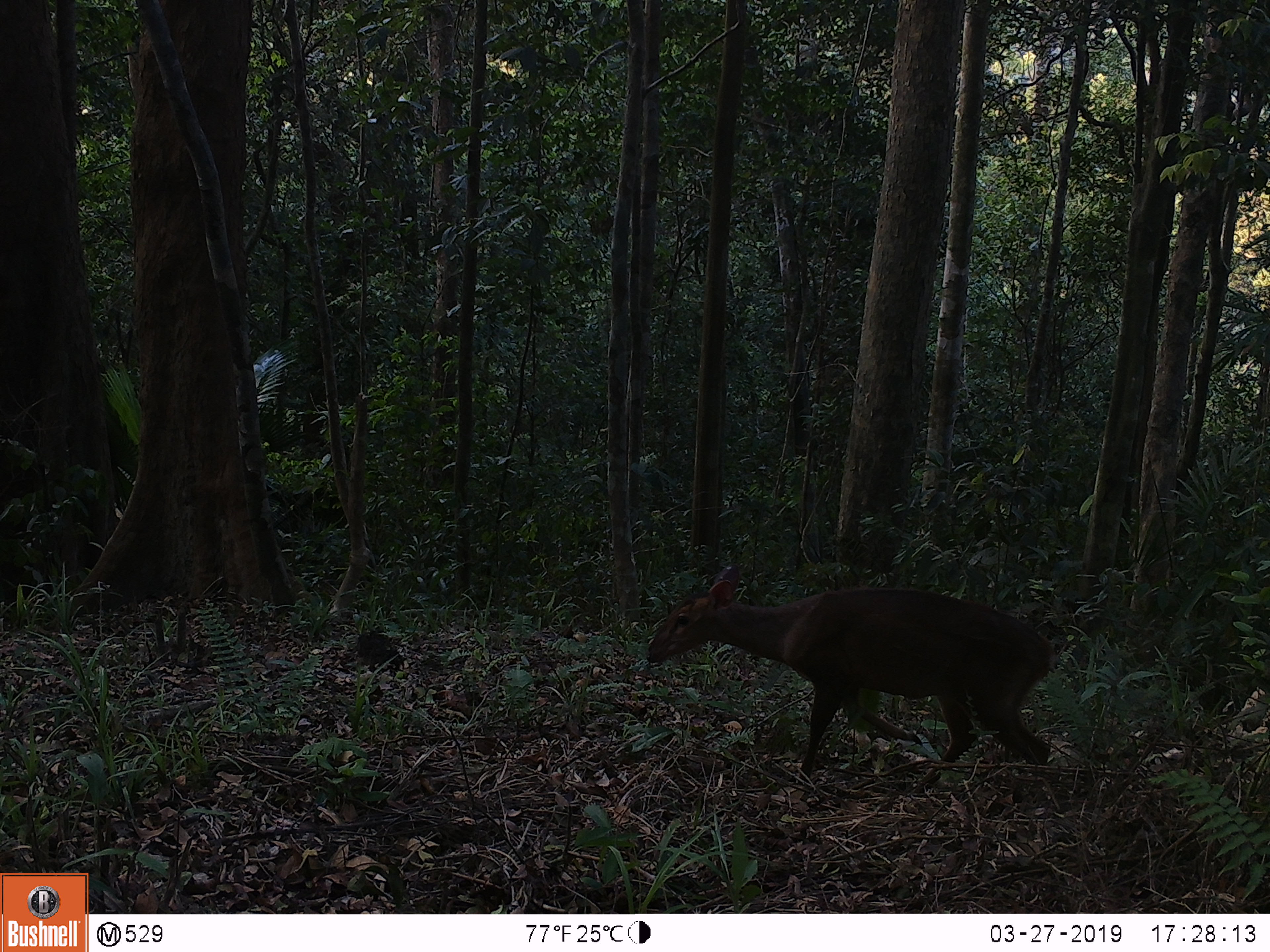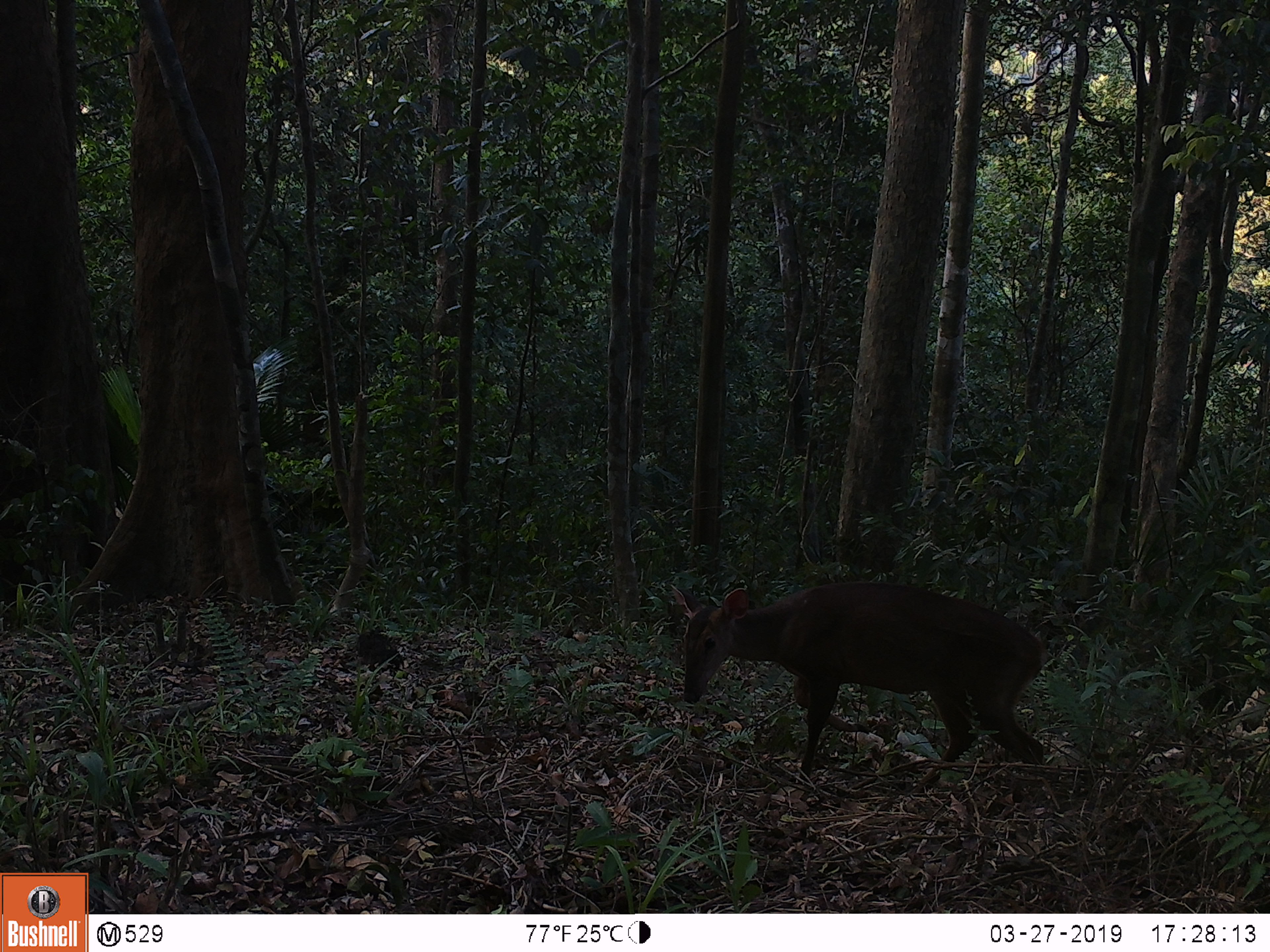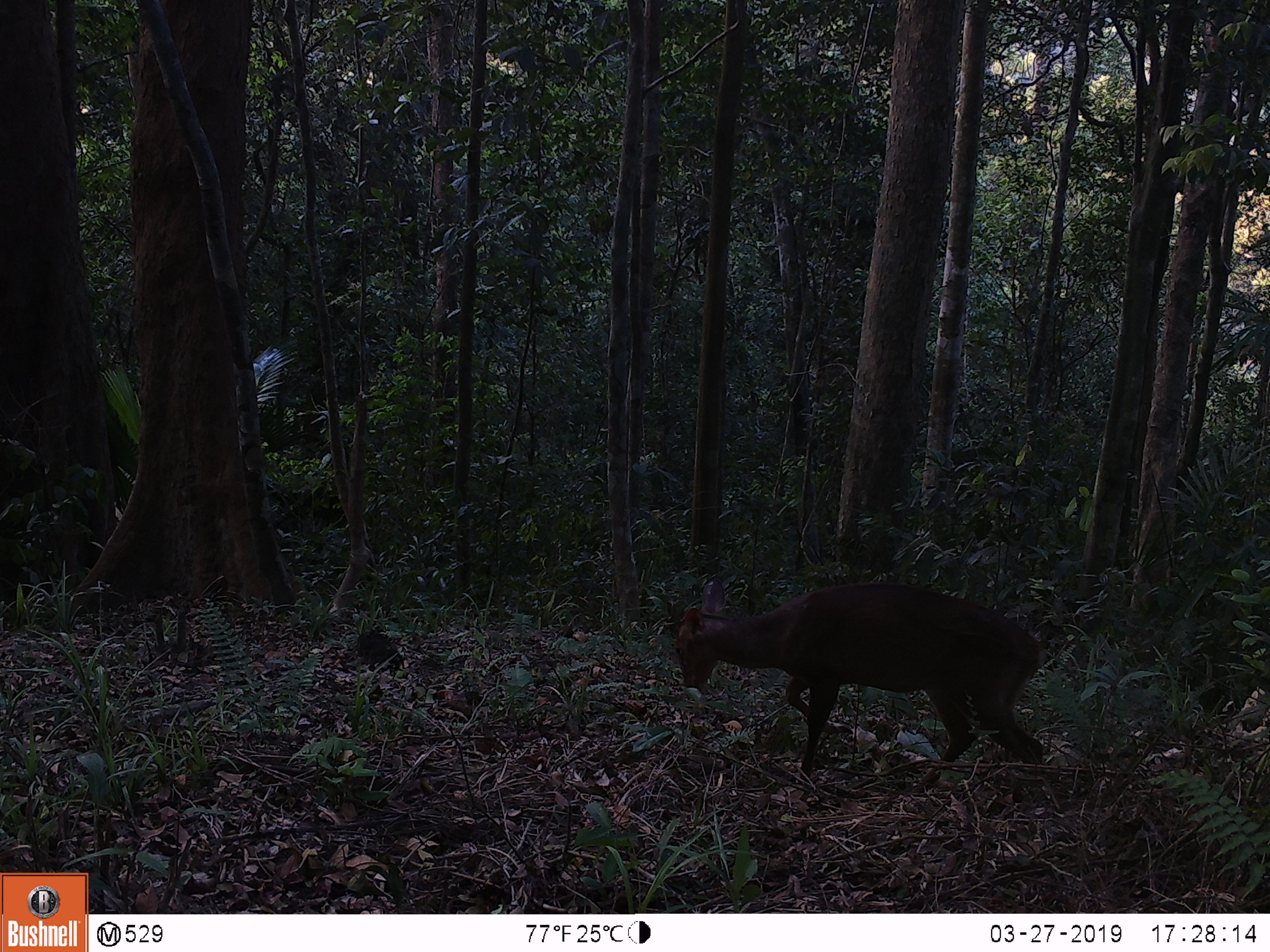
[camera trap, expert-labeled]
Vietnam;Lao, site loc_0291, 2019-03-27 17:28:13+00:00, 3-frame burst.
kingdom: Animalia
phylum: Chordata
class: Mammalia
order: Artiodactyla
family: Cervidae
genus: Muntiacus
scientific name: Muntiacus vuquangensis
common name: large-antlered muntjac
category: large antlered muntjac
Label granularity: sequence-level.